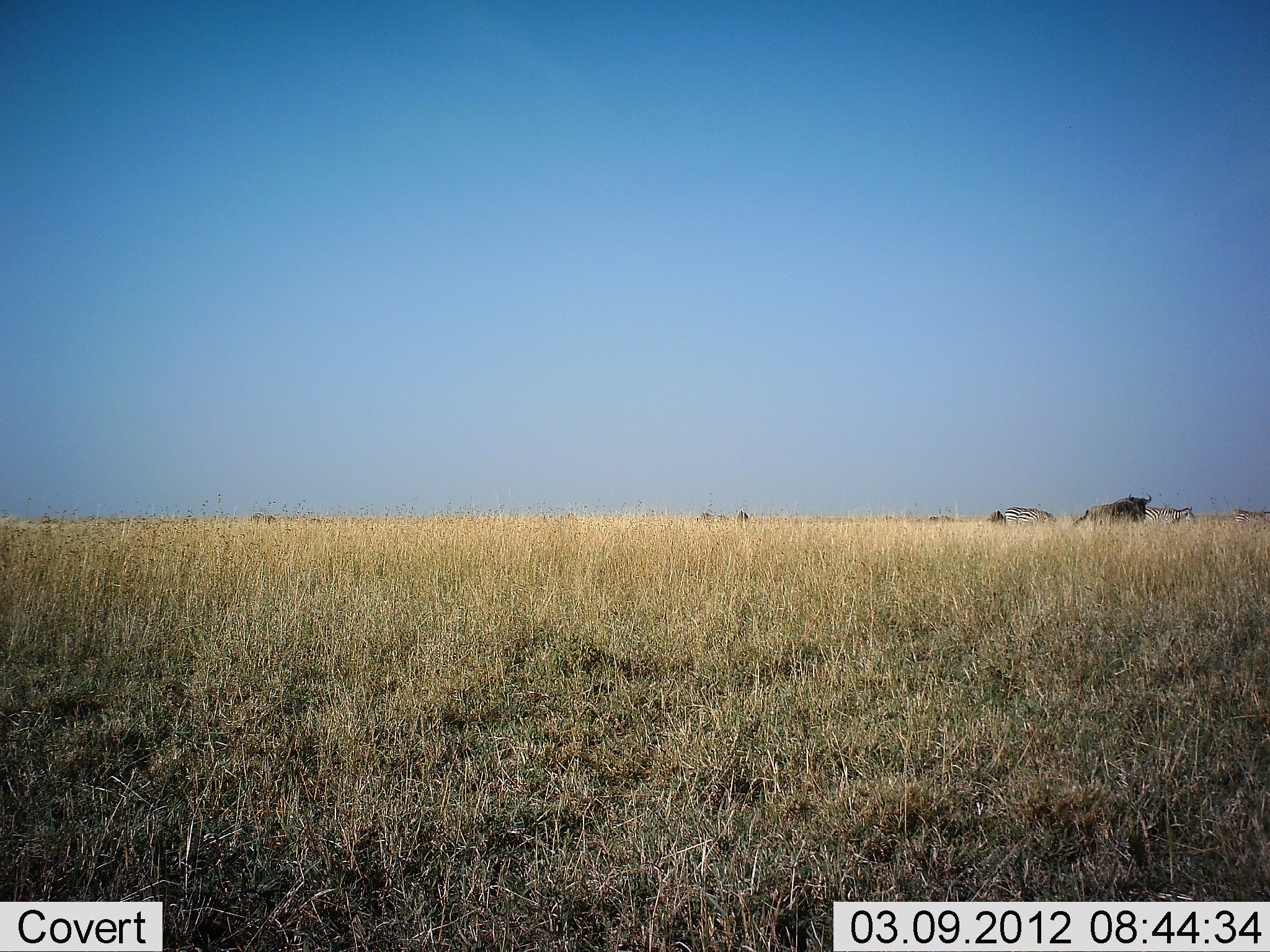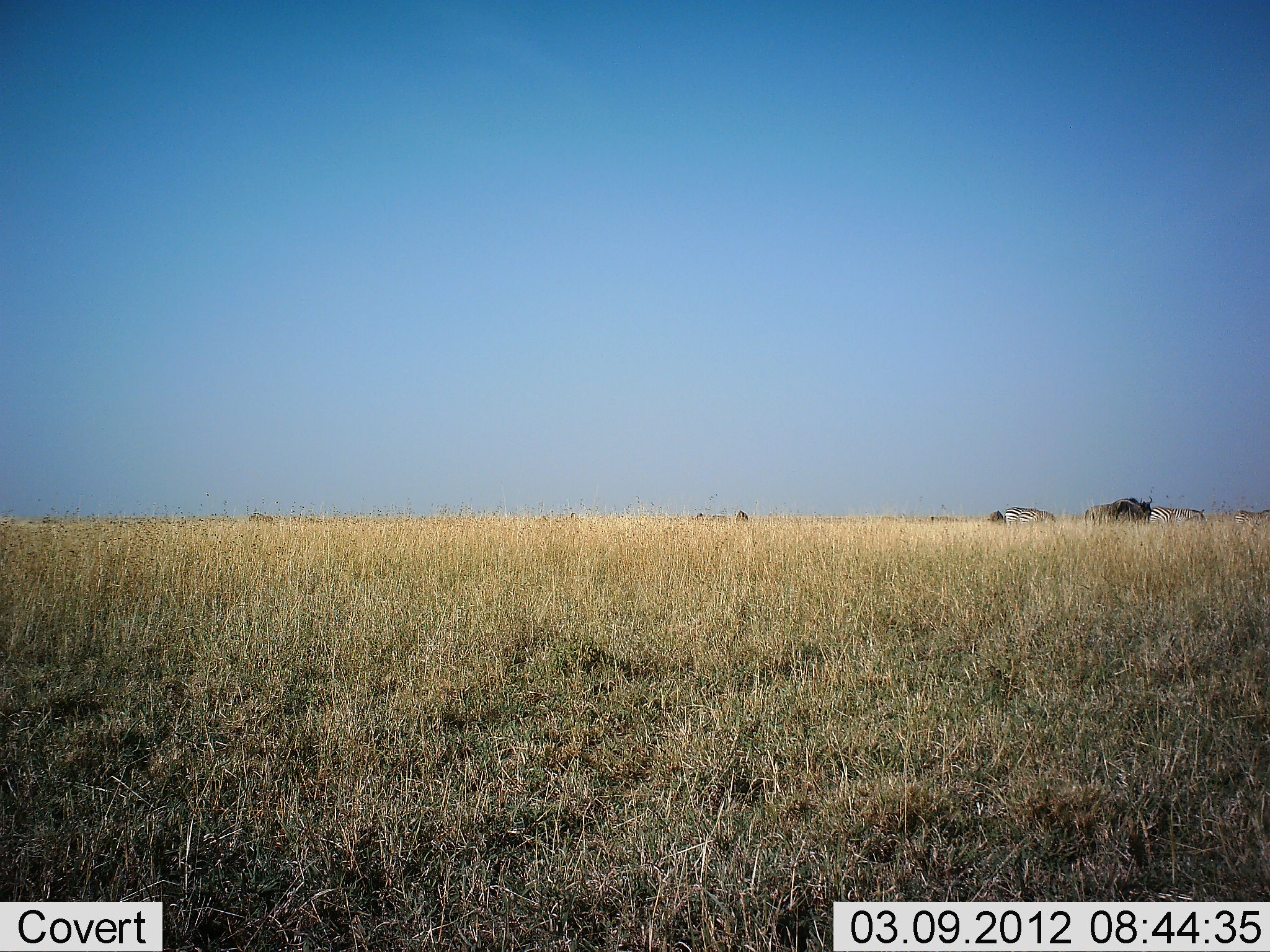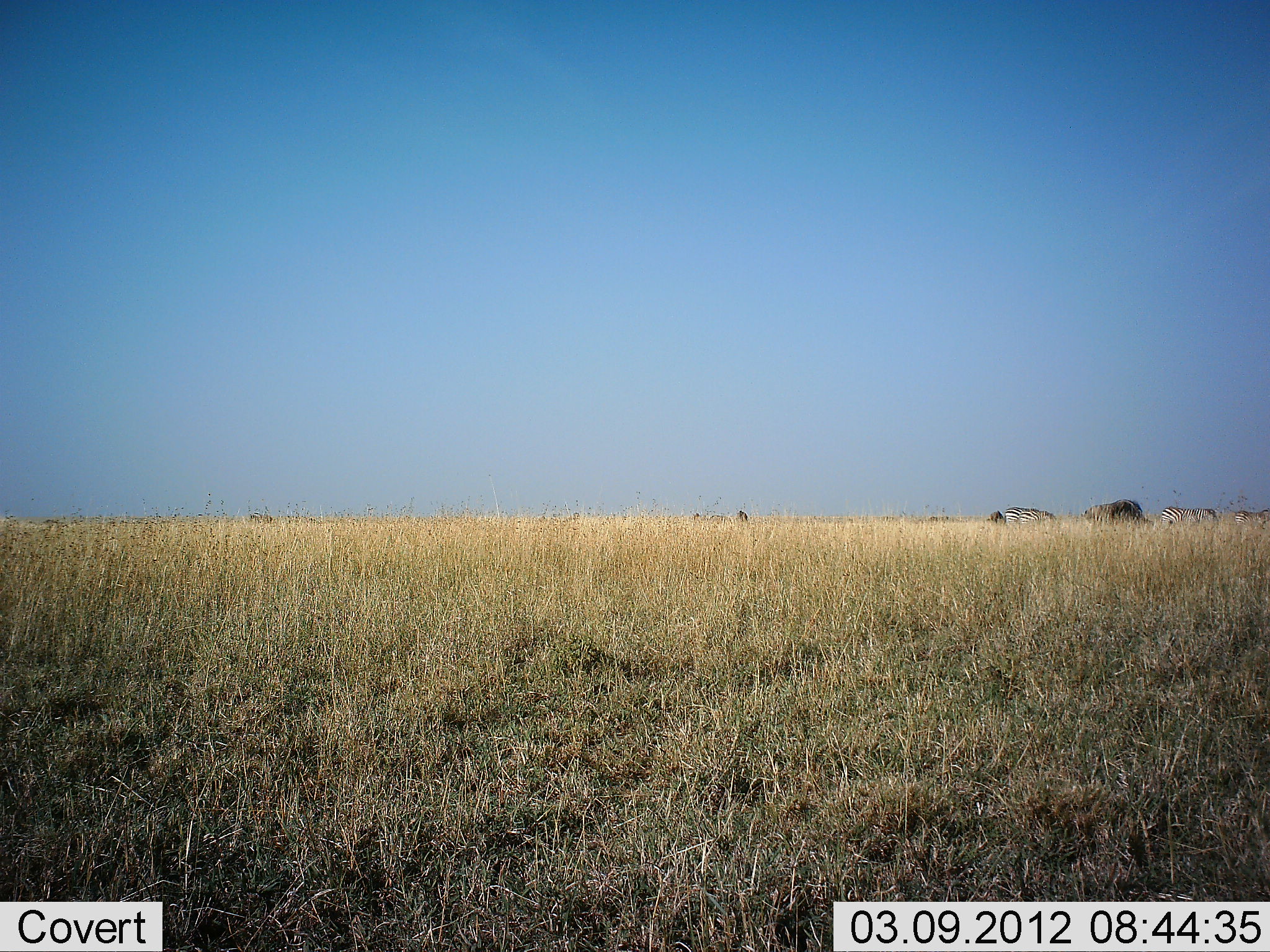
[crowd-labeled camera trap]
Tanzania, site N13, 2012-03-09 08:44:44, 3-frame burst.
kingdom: Animalia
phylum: Chordata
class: Mammalia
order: Artiodactyla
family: Bovidae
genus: Connochaetes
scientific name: Connochaetes taurinus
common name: blue wildebeest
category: wildebeest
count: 1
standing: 38%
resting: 0%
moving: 24%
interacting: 0%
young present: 0%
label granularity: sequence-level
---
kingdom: Animalia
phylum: Chordata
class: Mammalia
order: Perissodactyla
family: Equidae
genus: Equus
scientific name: Equus quagga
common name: plains zebra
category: zebra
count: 3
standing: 47%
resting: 0%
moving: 16%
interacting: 0%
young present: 0%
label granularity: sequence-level